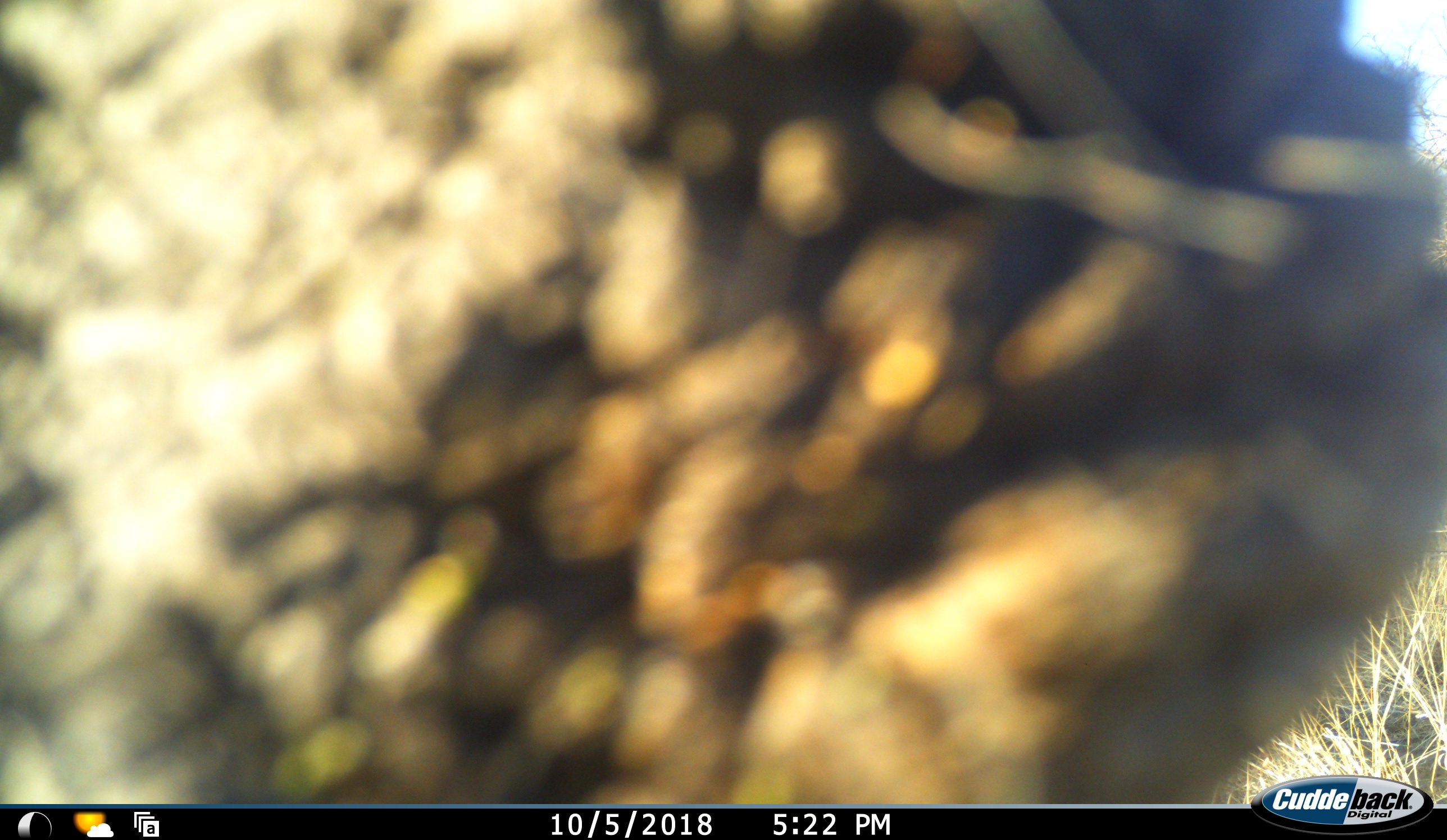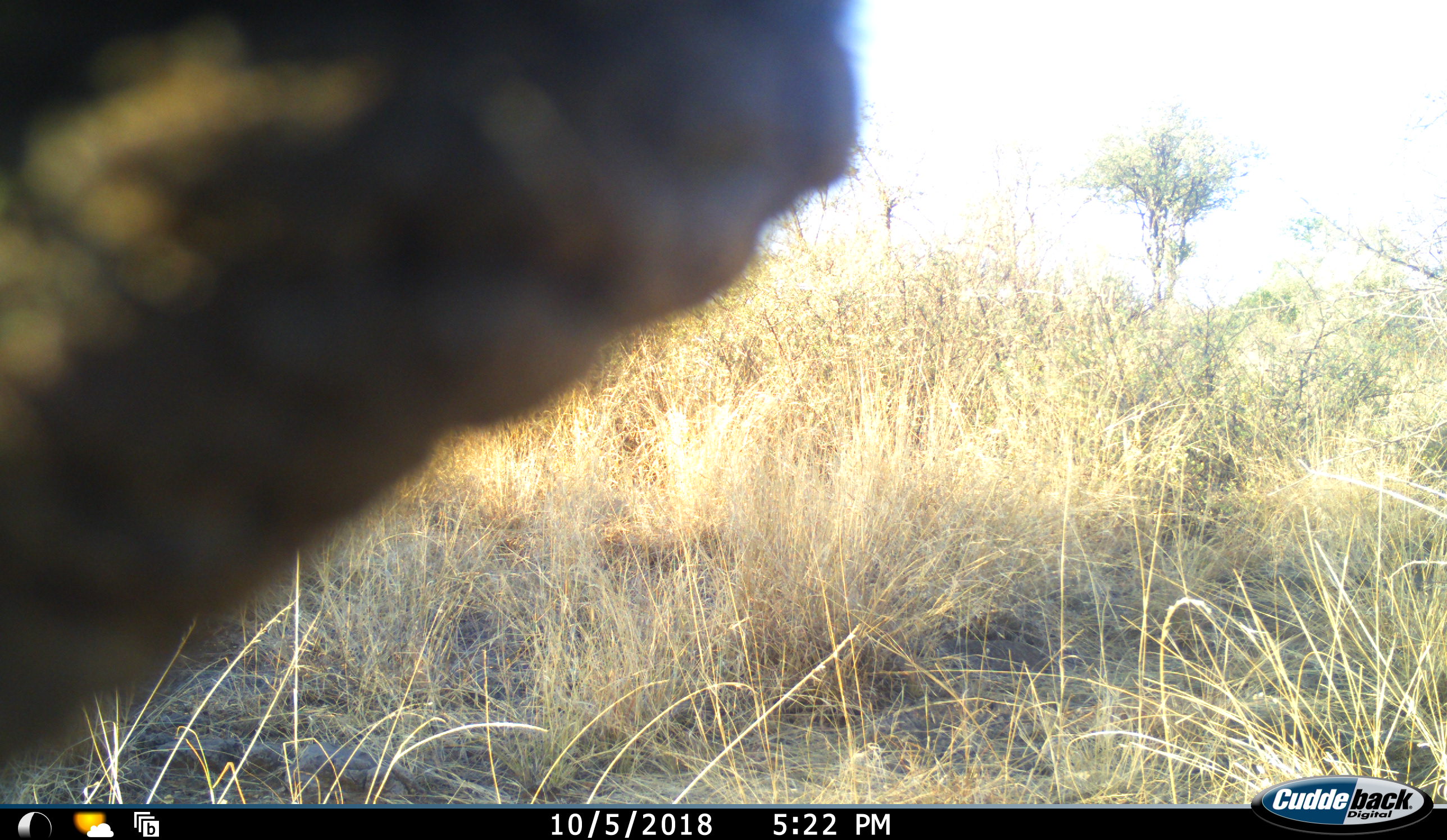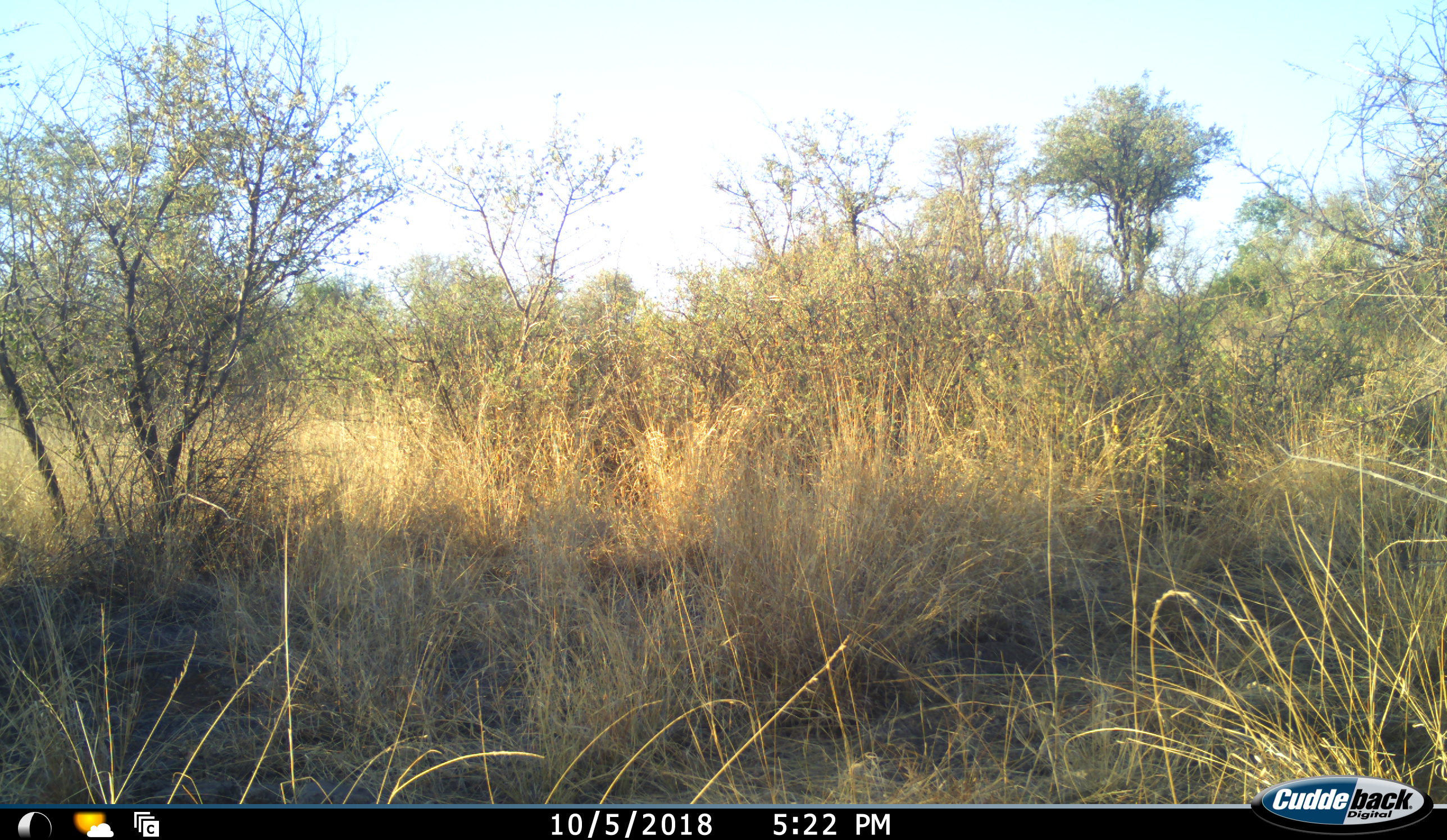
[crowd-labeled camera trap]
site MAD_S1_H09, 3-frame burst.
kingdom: Animalia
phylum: Chordata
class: Mammalia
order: Proboscidea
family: Elephantidae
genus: Loxodonta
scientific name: Loxodonta africana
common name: african bush elephant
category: elephant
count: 1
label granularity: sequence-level